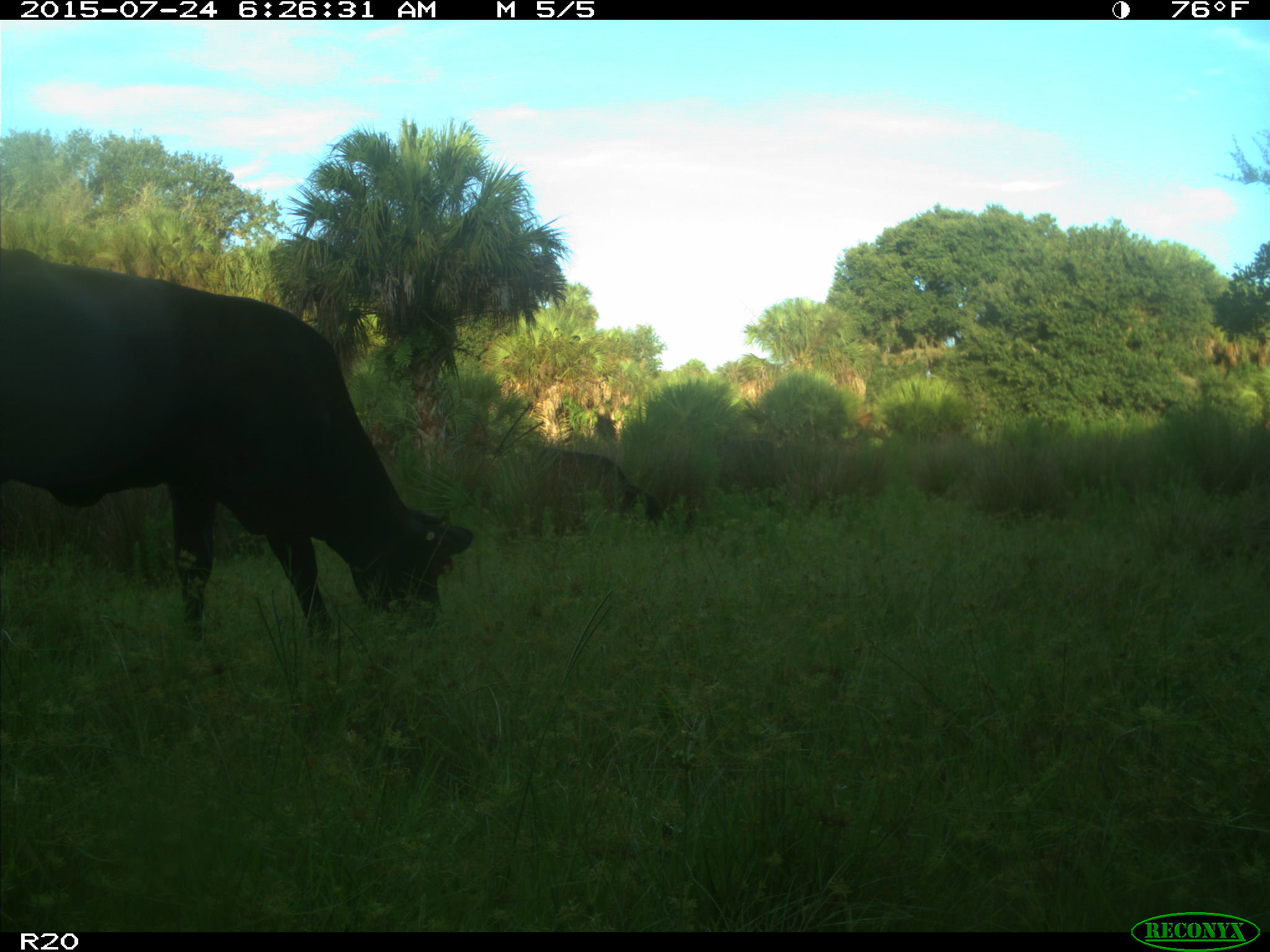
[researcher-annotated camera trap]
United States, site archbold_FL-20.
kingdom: Animalia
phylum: Chordata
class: Mammalia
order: Artiodactyla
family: Bovidae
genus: Bos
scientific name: Bos taurus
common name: domestic cow